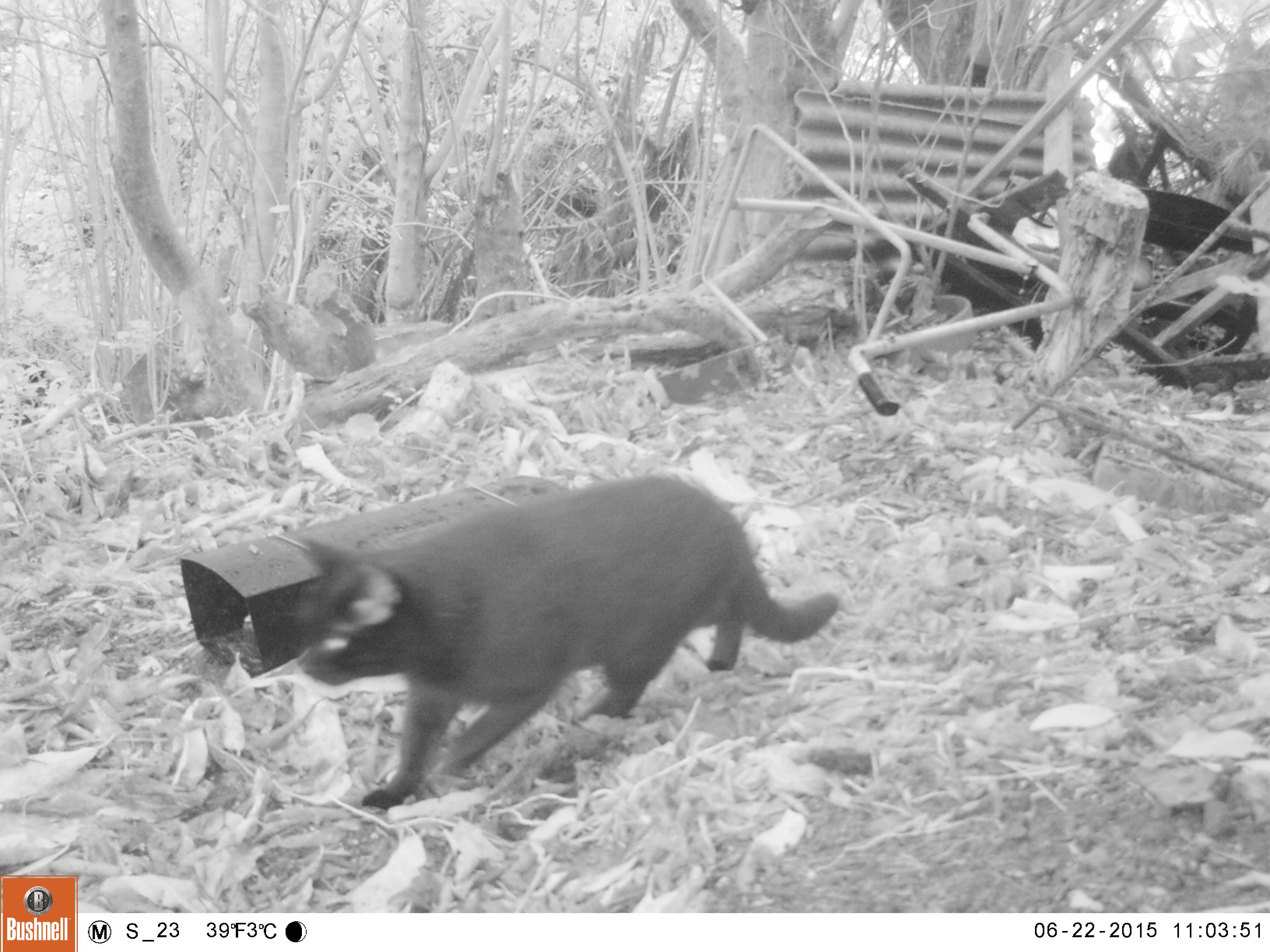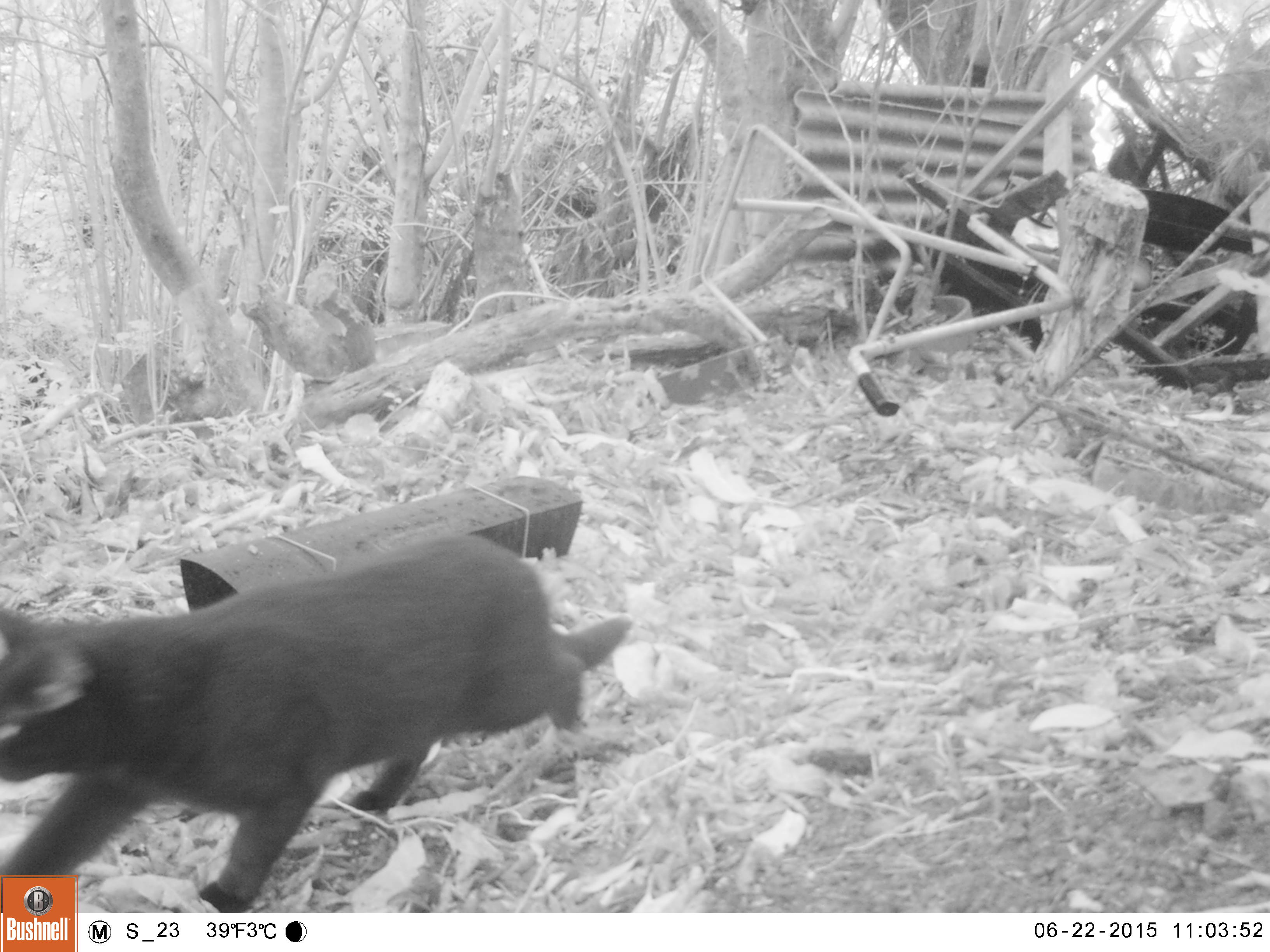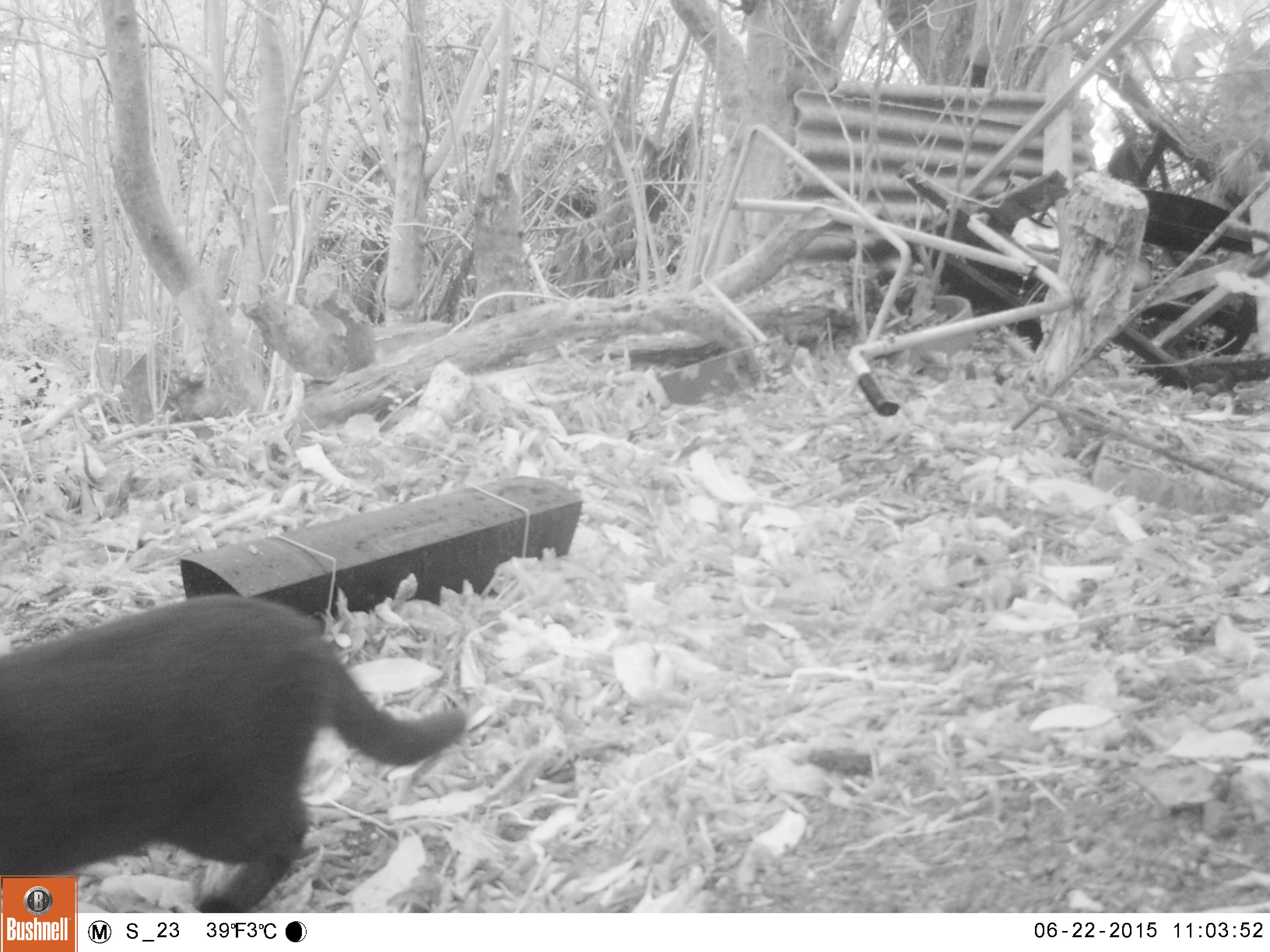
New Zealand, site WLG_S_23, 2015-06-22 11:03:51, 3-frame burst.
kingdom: Animalia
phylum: Chordata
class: Mammalia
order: Carnivora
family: Felidae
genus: Felis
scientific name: Felis catus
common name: domestic cat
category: cat